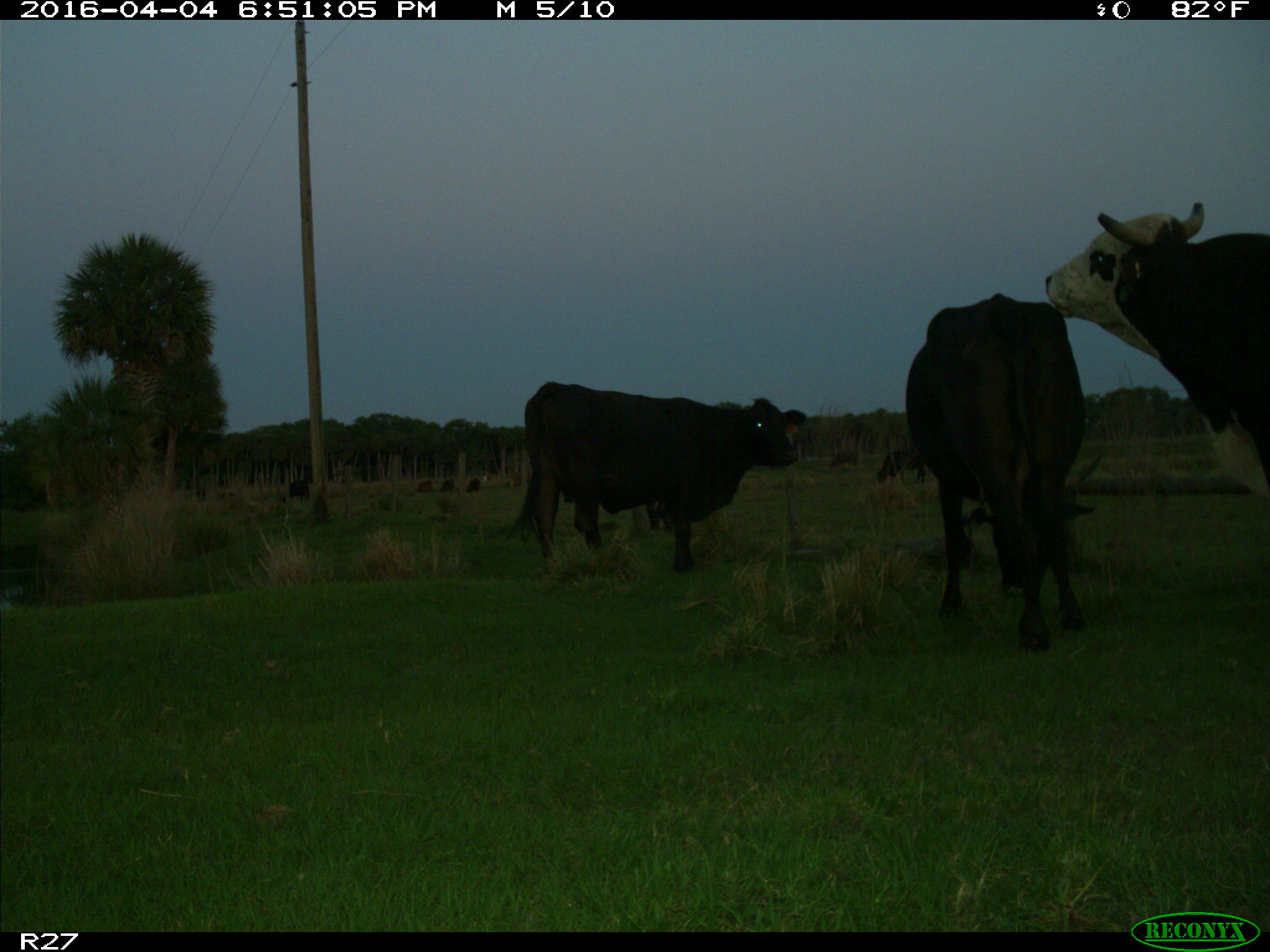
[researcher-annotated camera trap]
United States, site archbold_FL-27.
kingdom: Animalia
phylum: Chordata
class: Mammalia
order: Artiodactyla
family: Bovidae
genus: Bos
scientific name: Bos taurus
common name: domestic cow